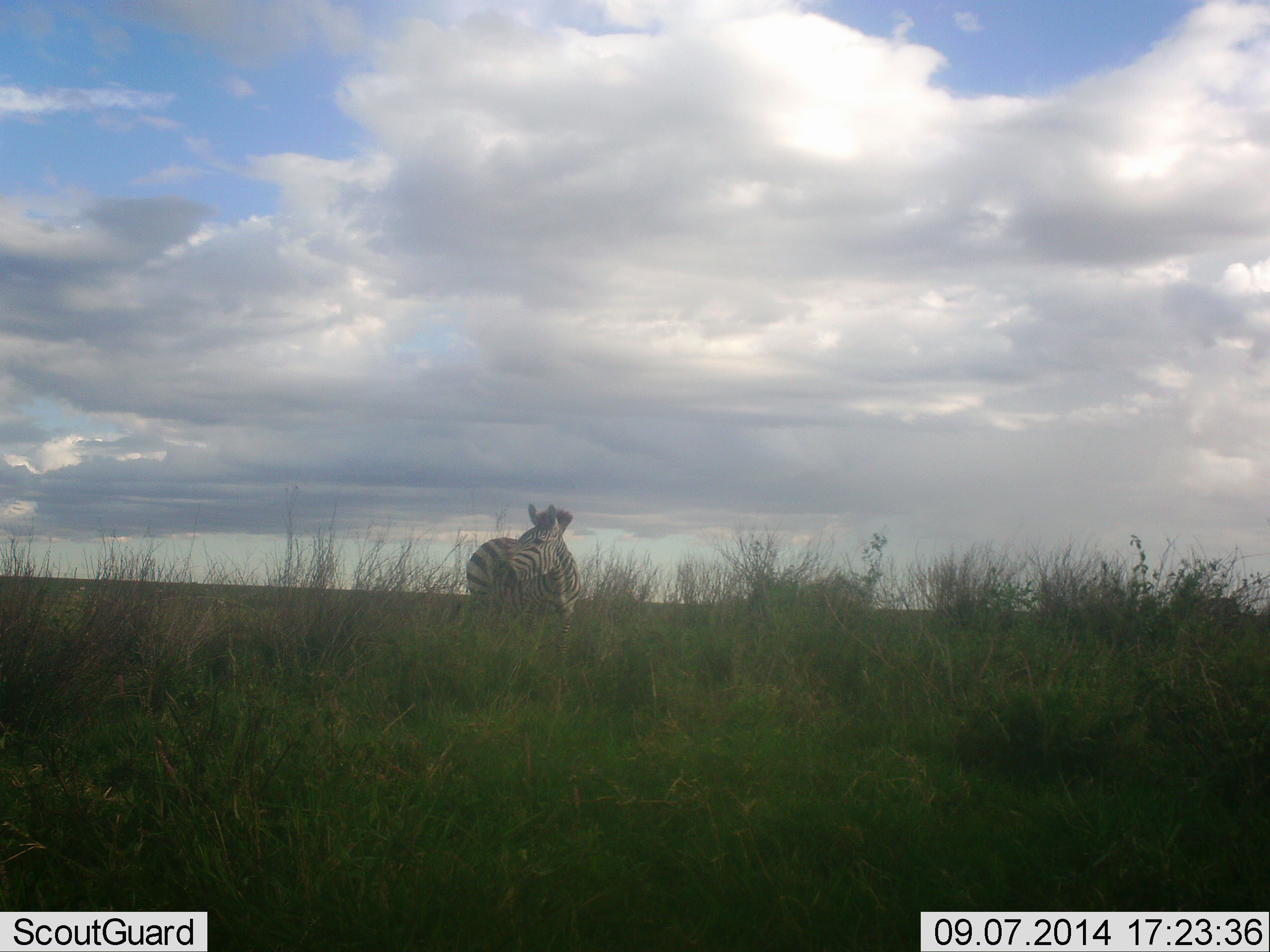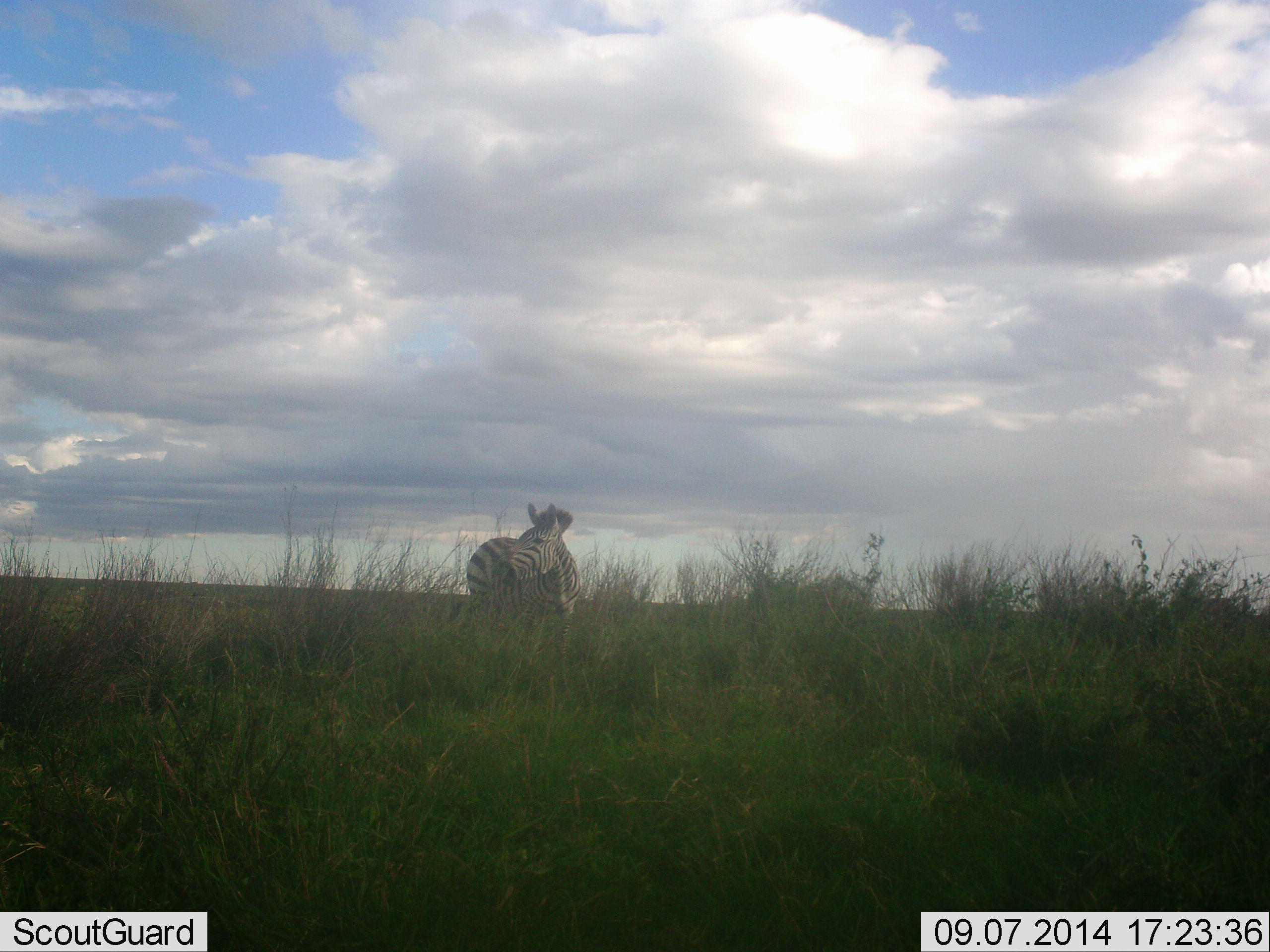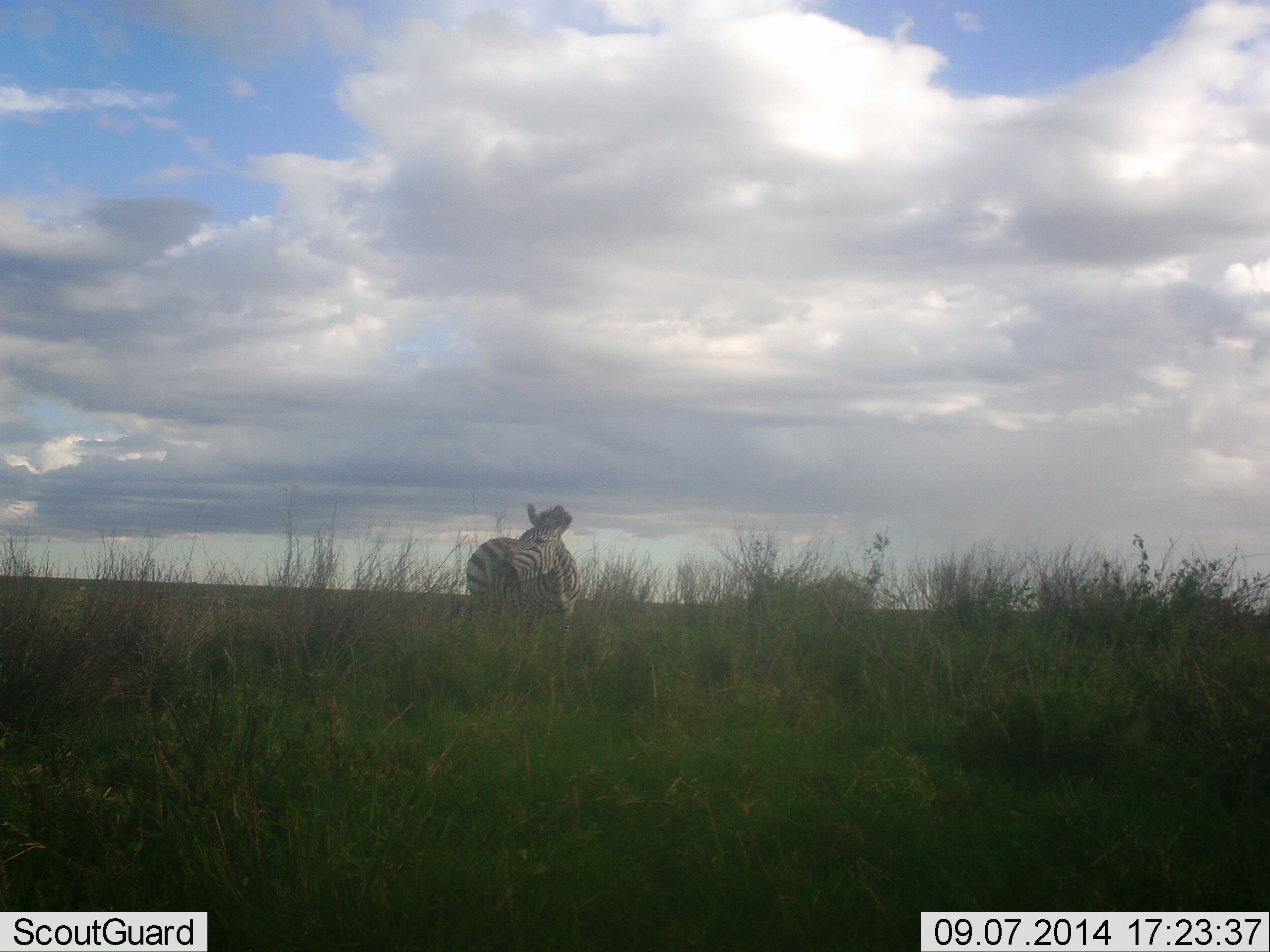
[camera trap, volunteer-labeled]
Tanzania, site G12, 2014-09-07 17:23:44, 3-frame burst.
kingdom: Animalia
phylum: Chordata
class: Mammalia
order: Perissodactyla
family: Equidae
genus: Equus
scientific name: Equus quagga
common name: plains zebra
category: zebra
Zebra (plains zebra) (Equus quagga), count 1. Behavior (volunteer vote fractions): standing 80%, resting 10%, moving 10%, interacting 0%. Young present (vote fraction): 0%. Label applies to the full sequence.